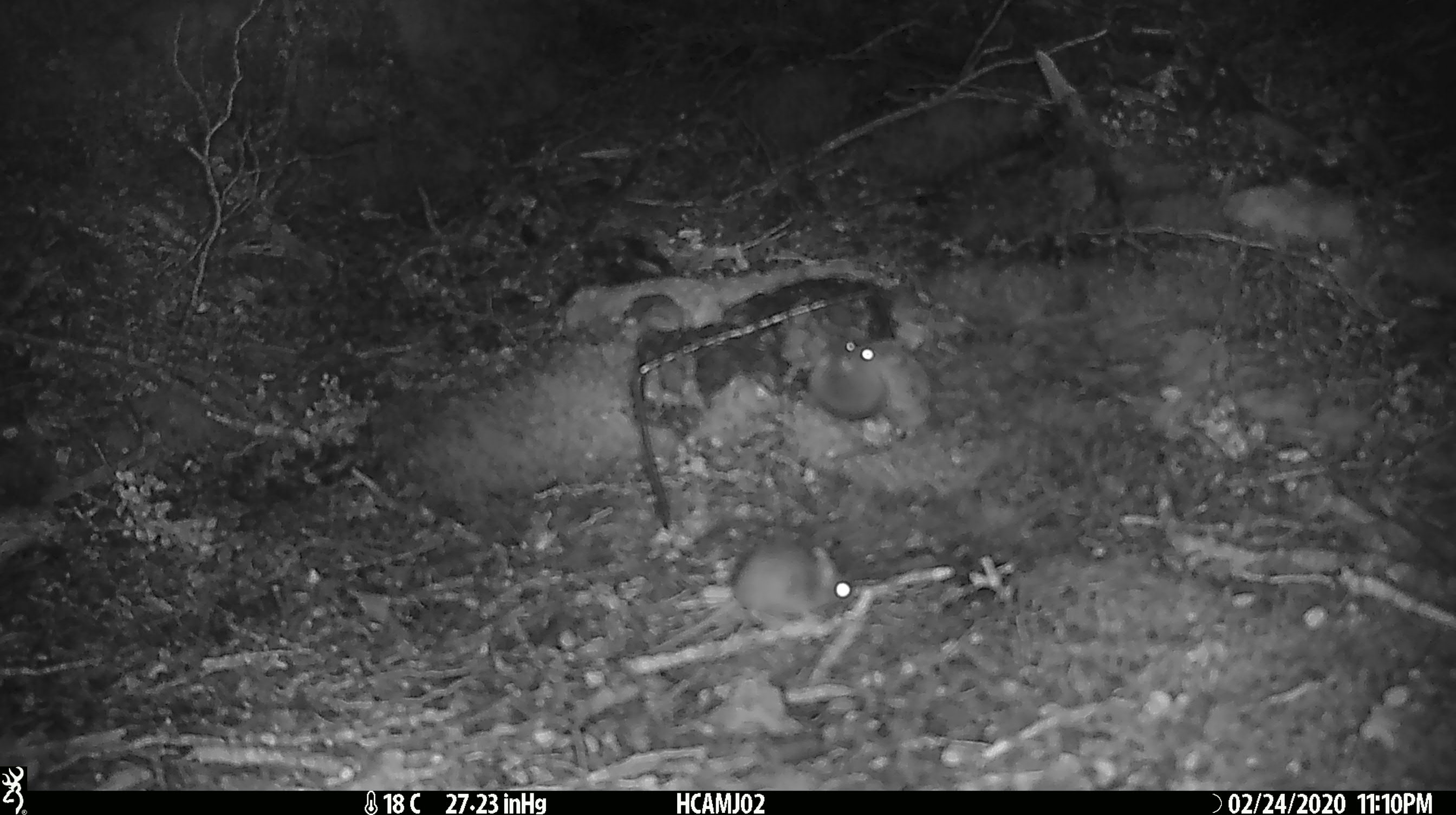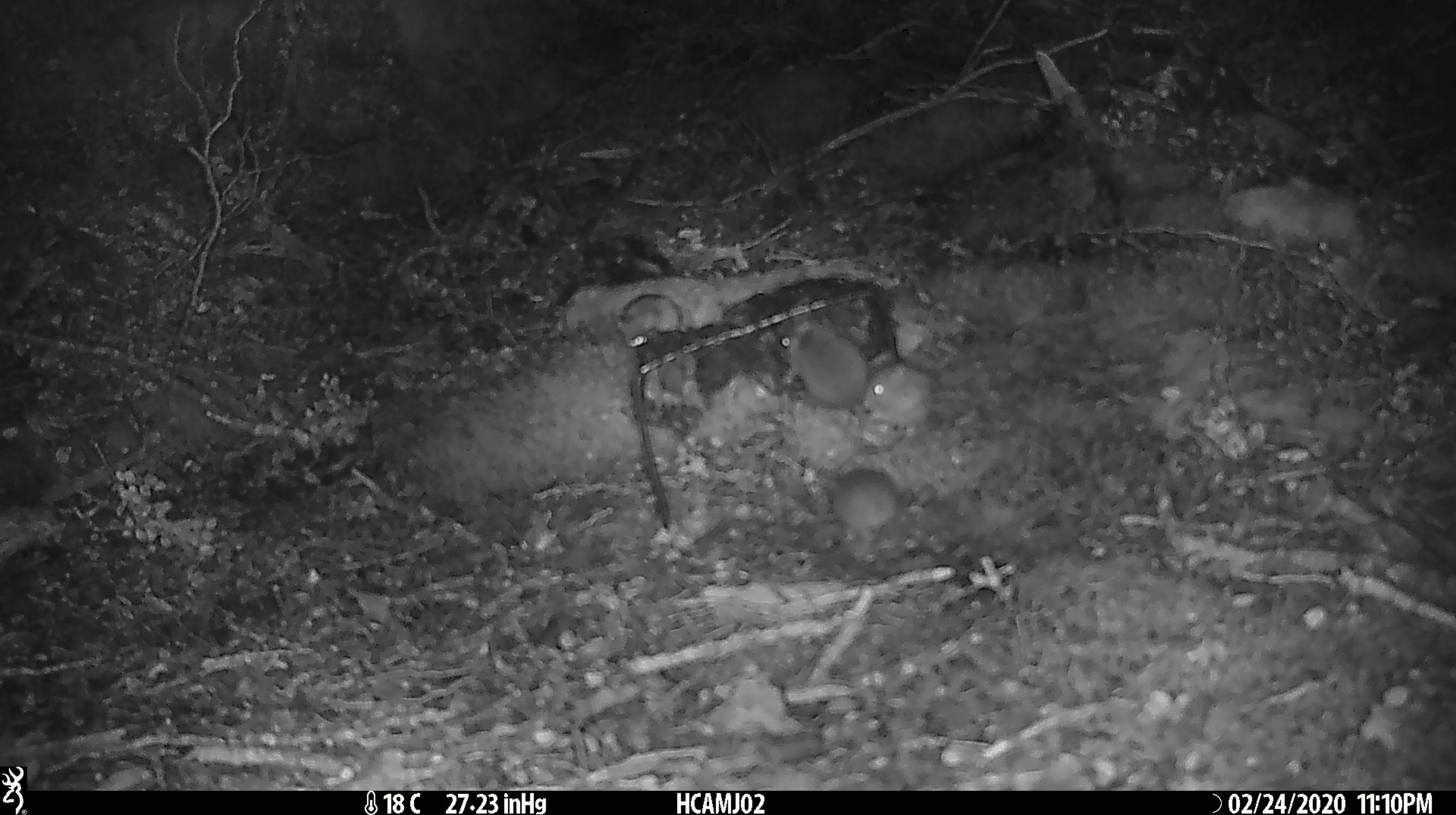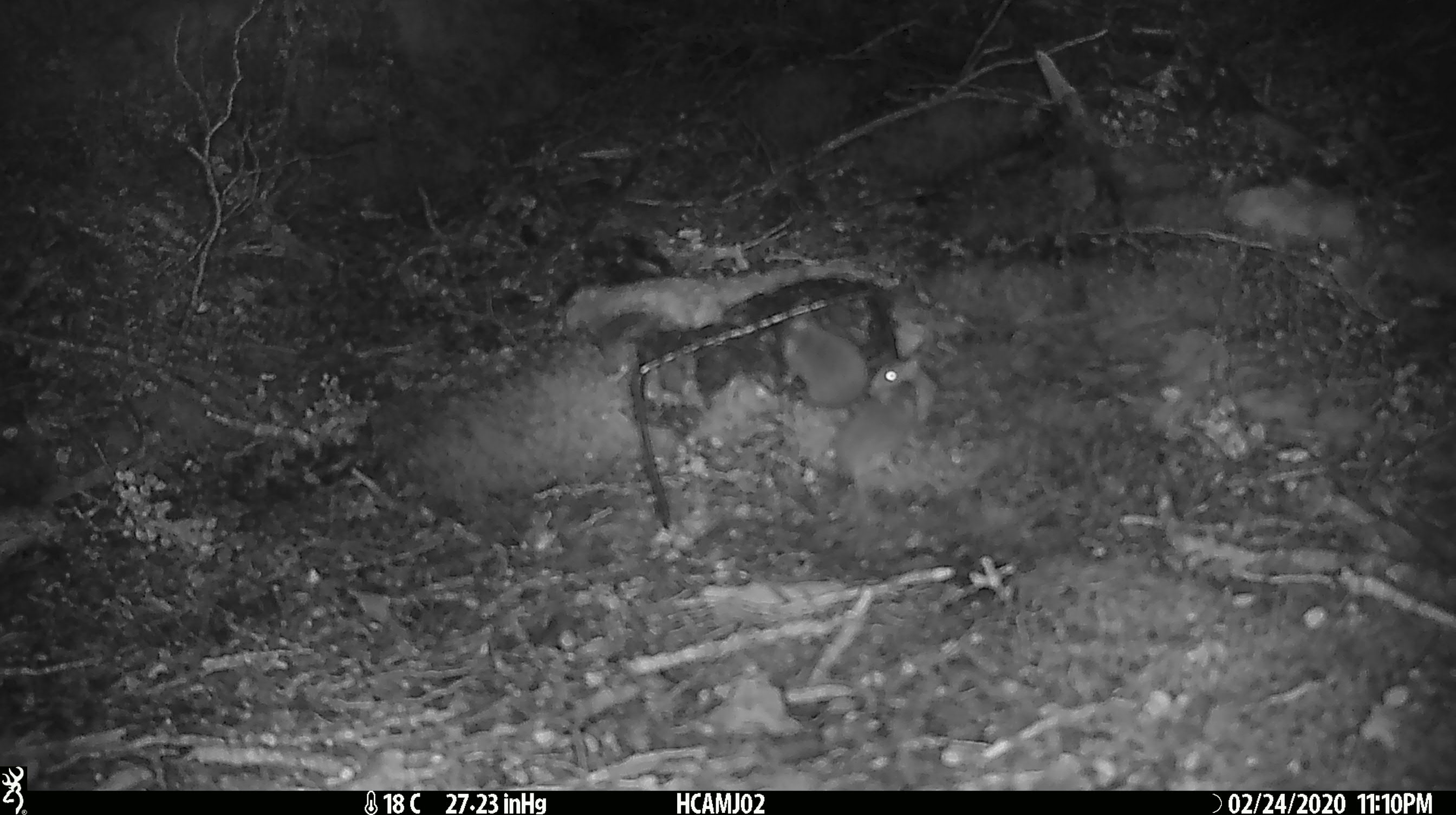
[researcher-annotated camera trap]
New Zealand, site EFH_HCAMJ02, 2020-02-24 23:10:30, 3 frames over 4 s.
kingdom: Animalia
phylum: Chordata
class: Mammalia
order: Rodentia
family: Muridae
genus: Mus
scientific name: Mus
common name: mouse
Mouse (Mus).